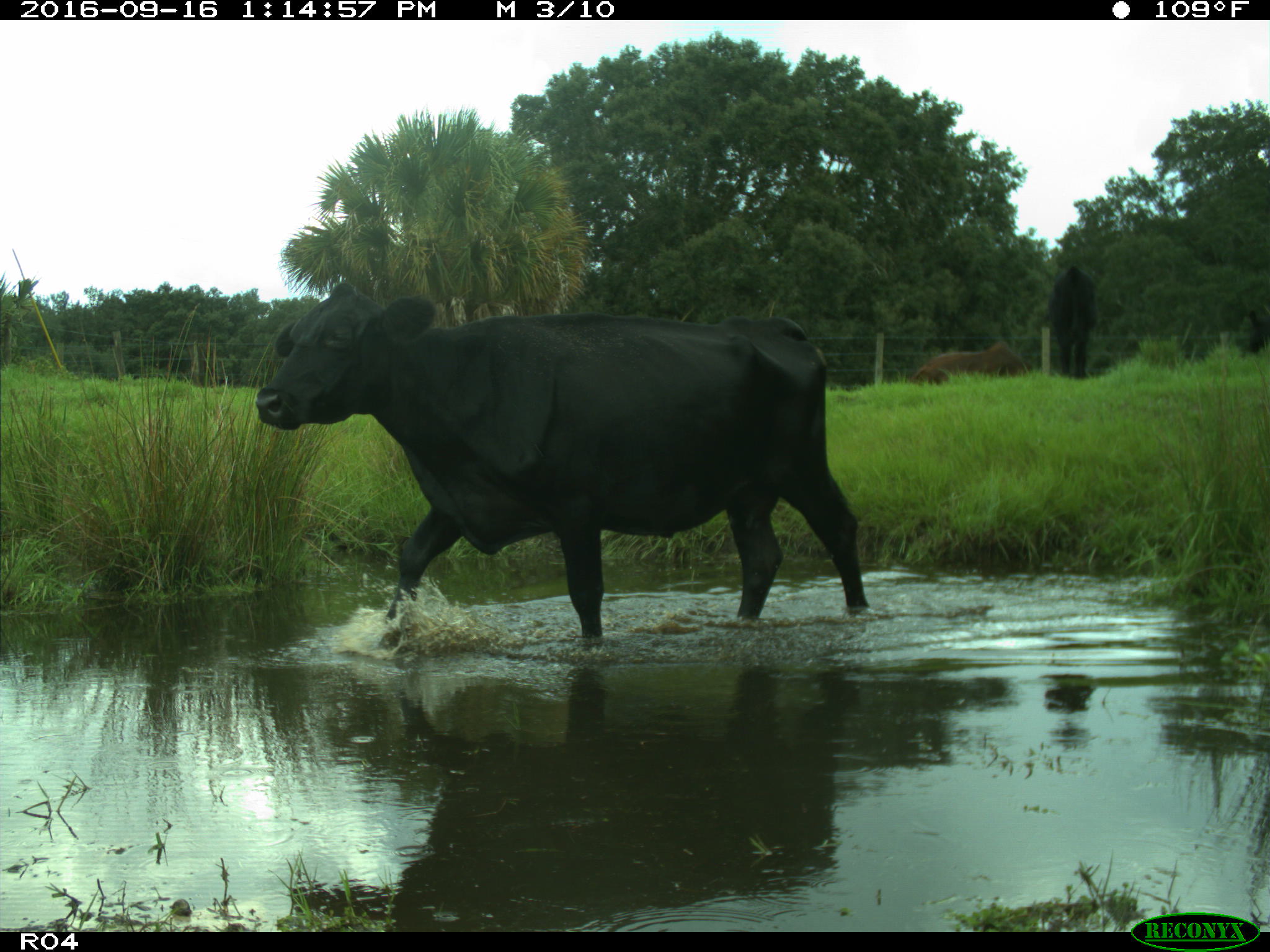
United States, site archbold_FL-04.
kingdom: Animalia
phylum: Chordata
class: Mammalia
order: Artiodactyla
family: Bovidae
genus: Bos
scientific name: Bos taurus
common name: domestic cow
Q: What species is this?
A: Bos taurus (domestic cow).